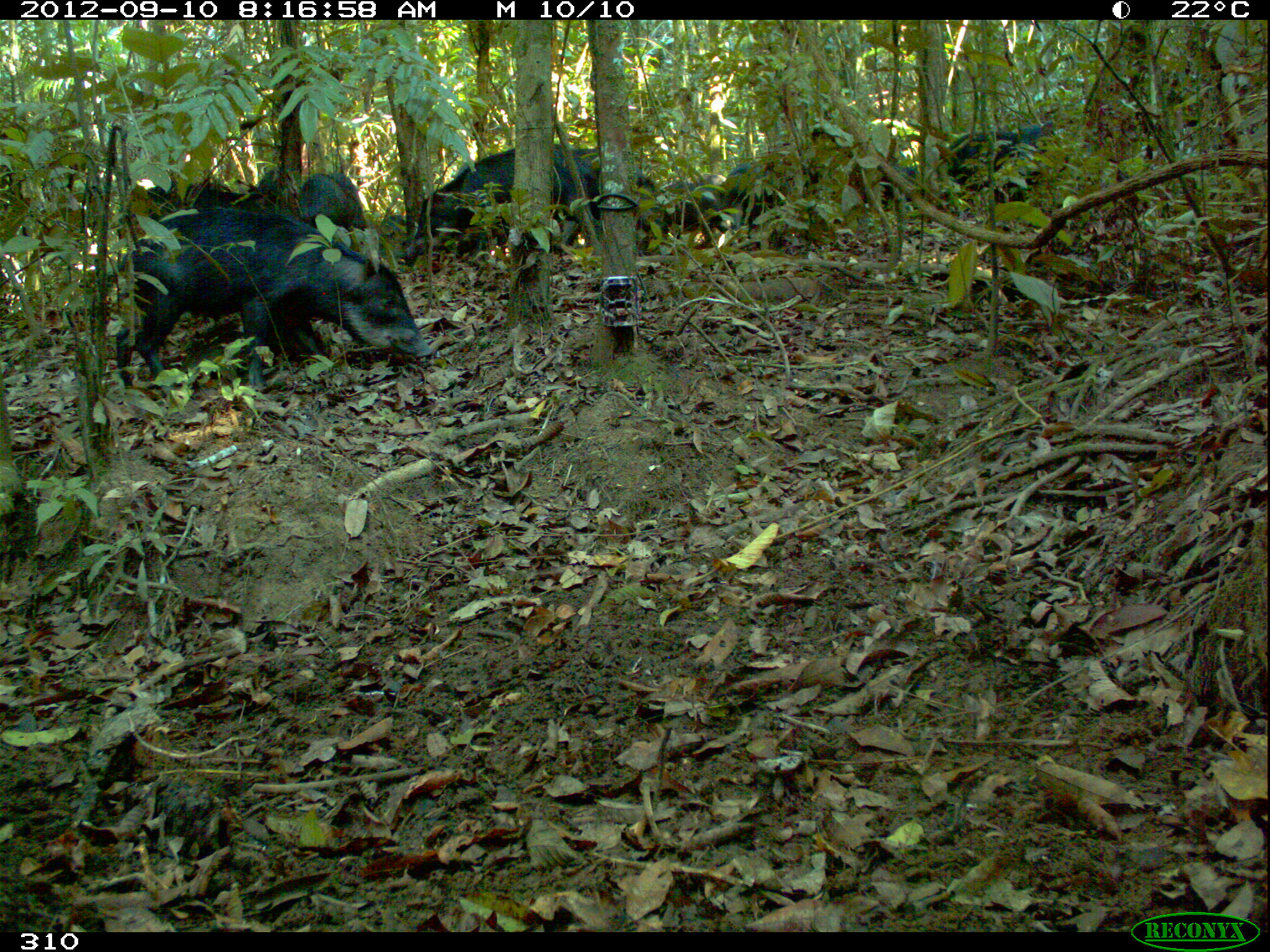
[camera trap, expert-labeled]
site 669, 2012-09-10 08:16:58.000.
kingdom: Animalia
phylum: Chordata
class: Mammalia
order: Artiodactyla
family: Tayassuidae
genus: Tayassu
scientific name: Tayassu pecari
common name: white-lipped peccary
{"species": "Tayassu pecari (white-lipped peccary)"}